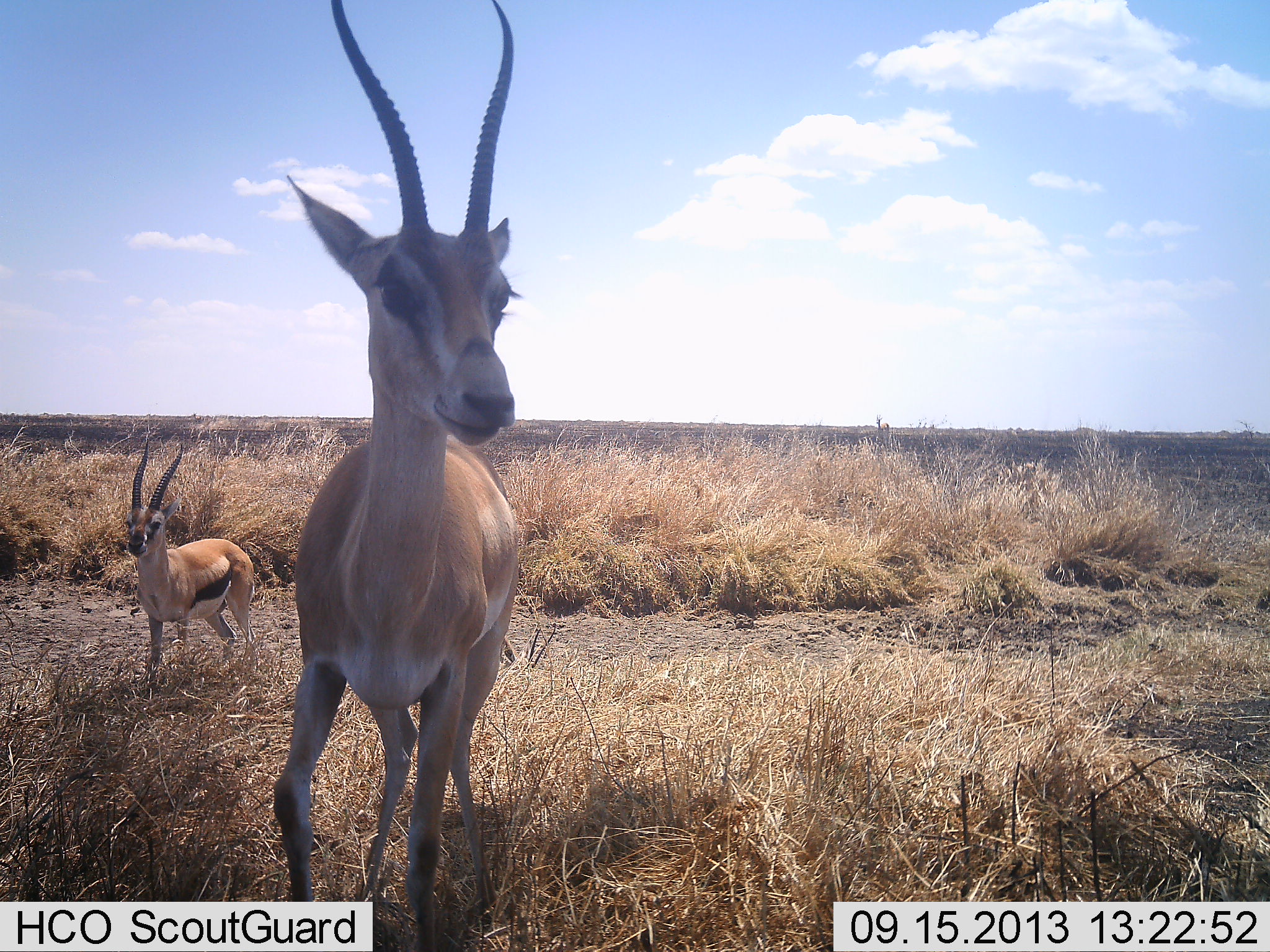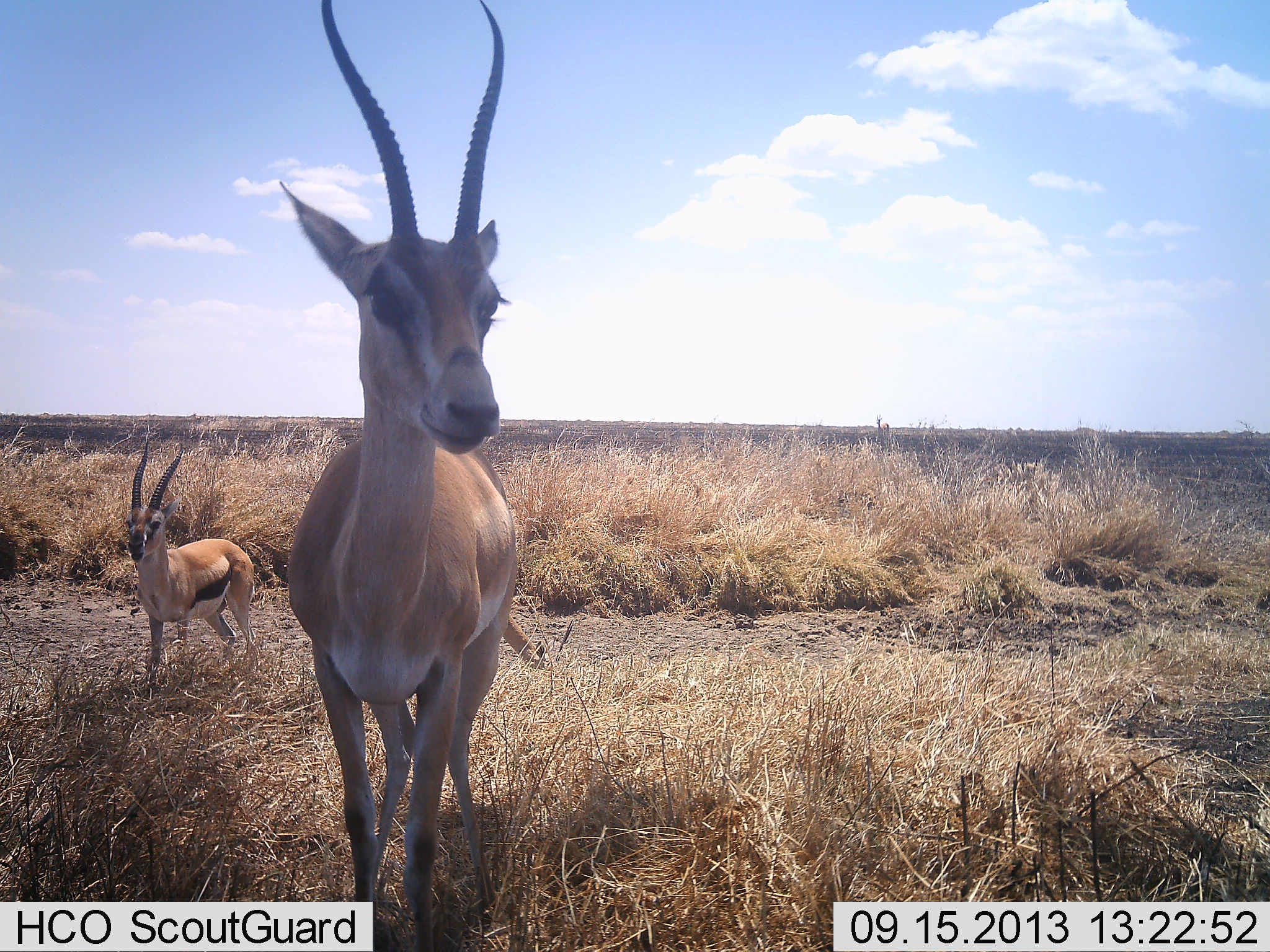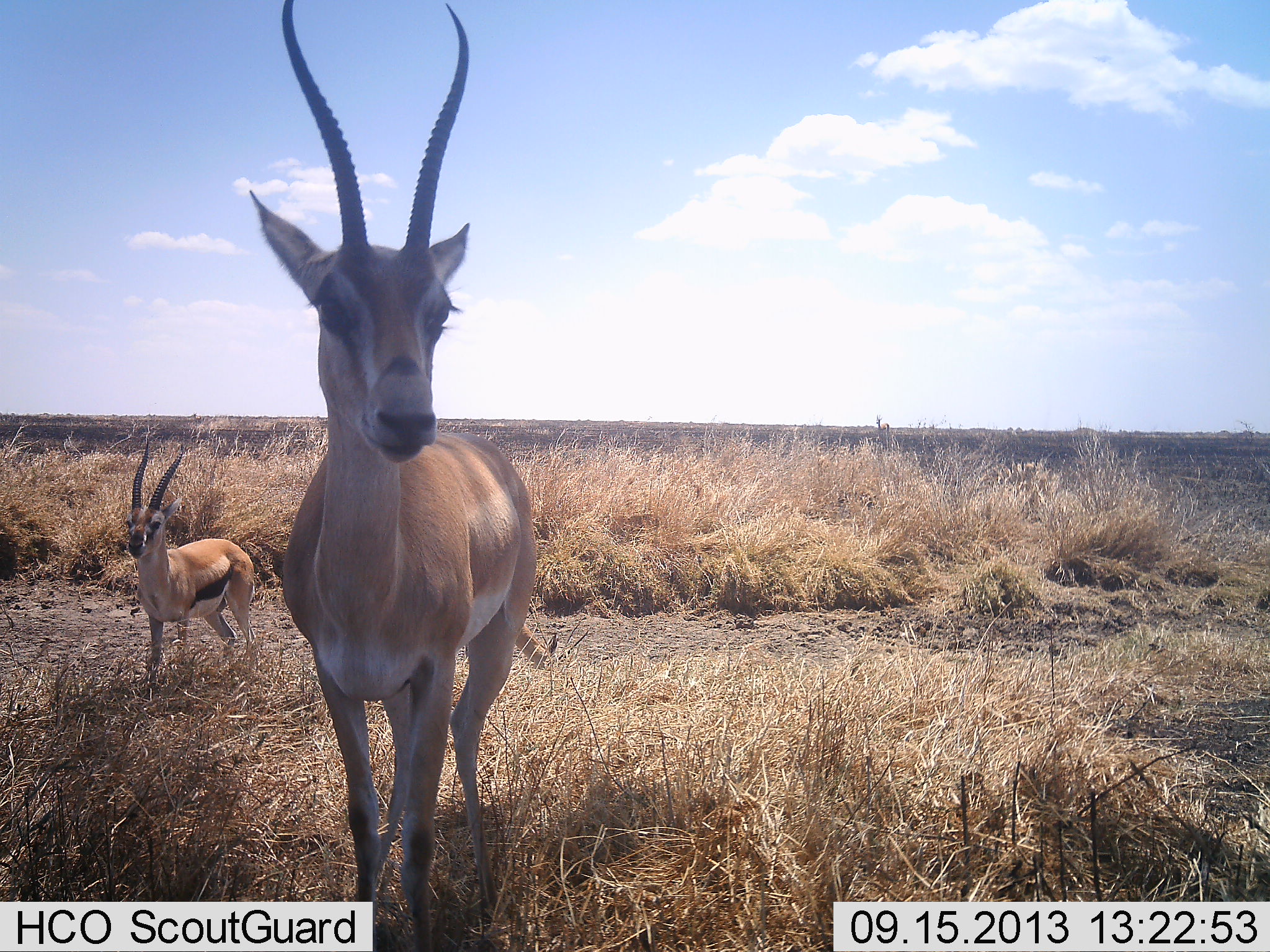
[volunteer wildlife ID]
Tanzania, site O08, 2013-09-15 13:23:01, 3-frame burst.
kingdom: Animalia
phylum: Chordata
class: Mammalia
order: Artiodactyla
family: Bovidae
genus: Eudorcas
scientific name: Eudorcas thomsonii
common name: thomson's gazelle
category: gazellethomsons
Gazellethomsons (thomson's gazelle) (Eudorcas thomsonii), count 2. Behavior (volunteer vote fractions): standing 89%, resting 0%, moving 11%, interacting 0%. Young present (vote fraction): 0%. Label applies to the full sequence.